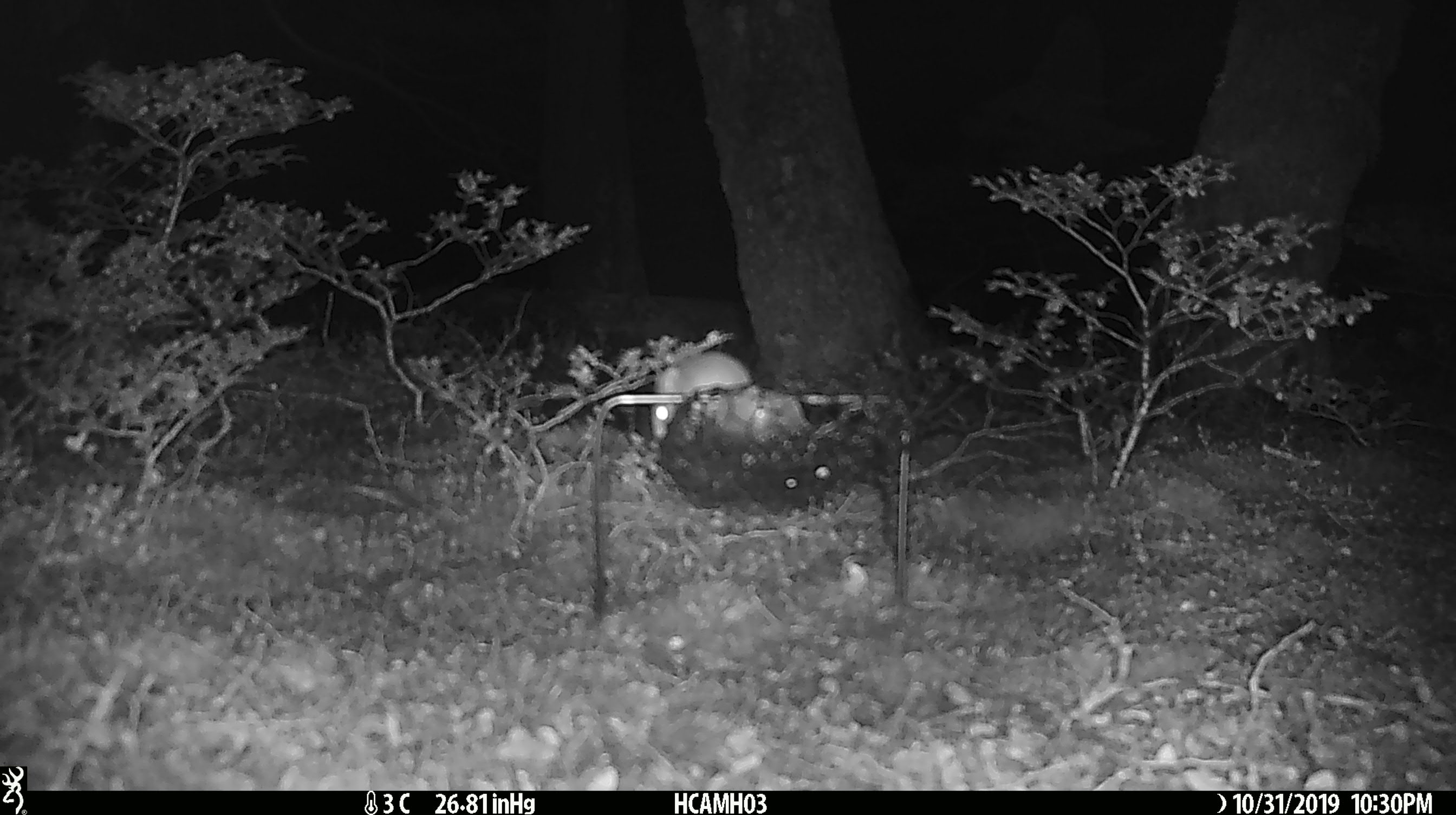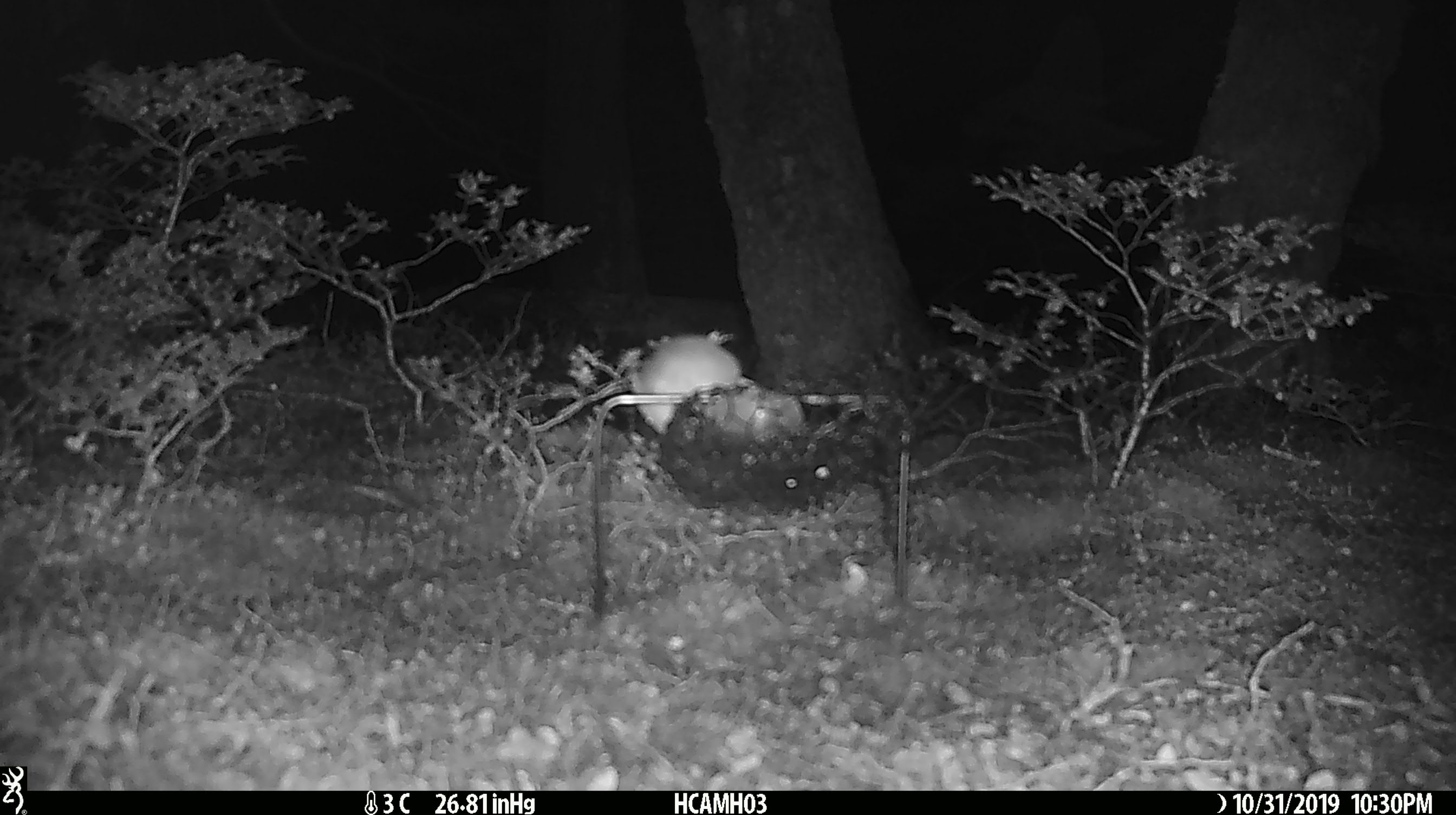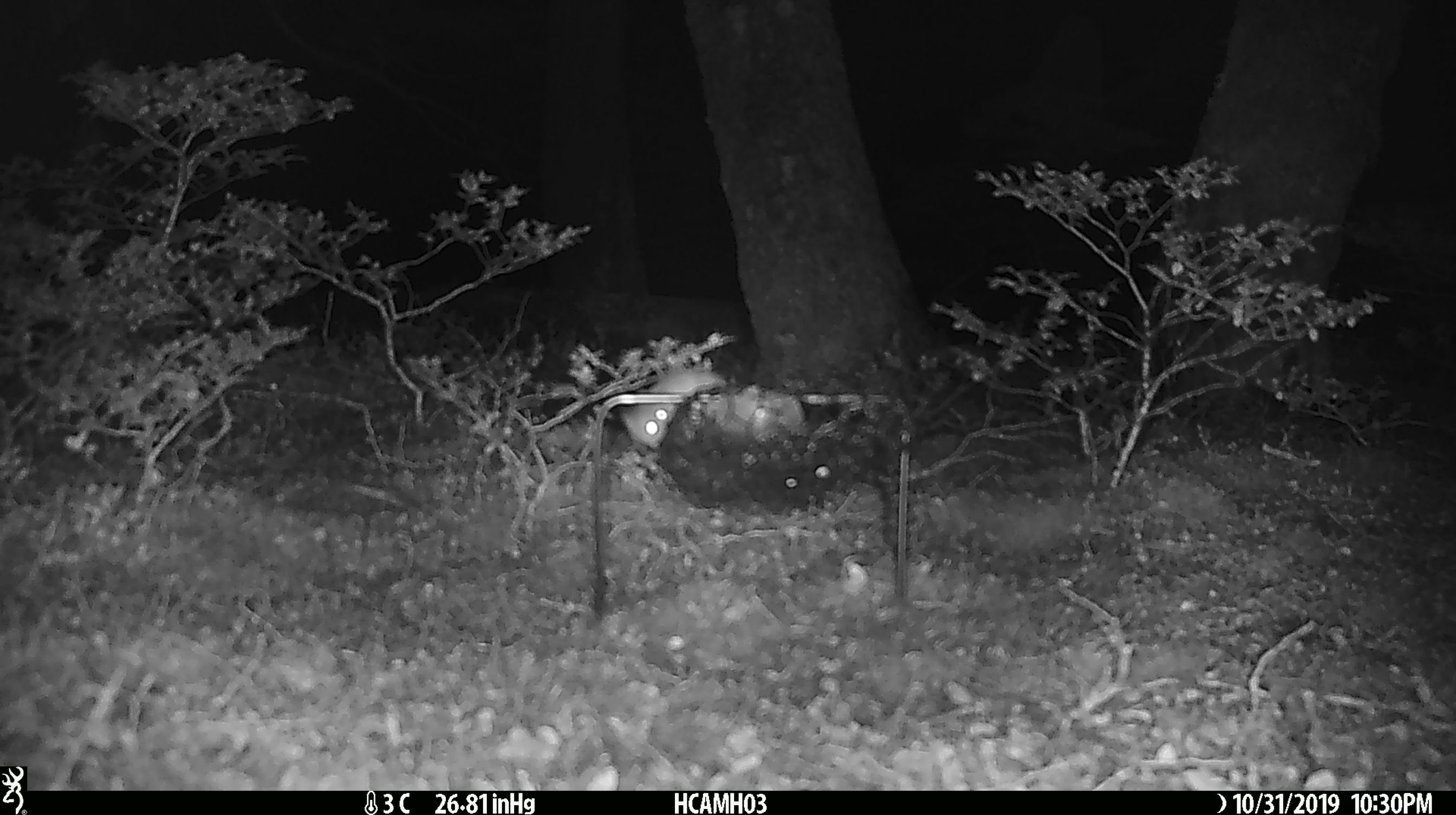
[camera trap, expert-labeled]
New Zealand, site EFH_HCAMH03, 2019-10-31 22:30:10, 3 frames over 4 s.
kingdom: Animalia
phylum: Chordata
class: Mammalia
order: Rodentia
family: Muridae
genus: Mus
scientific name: Mus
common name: mouse